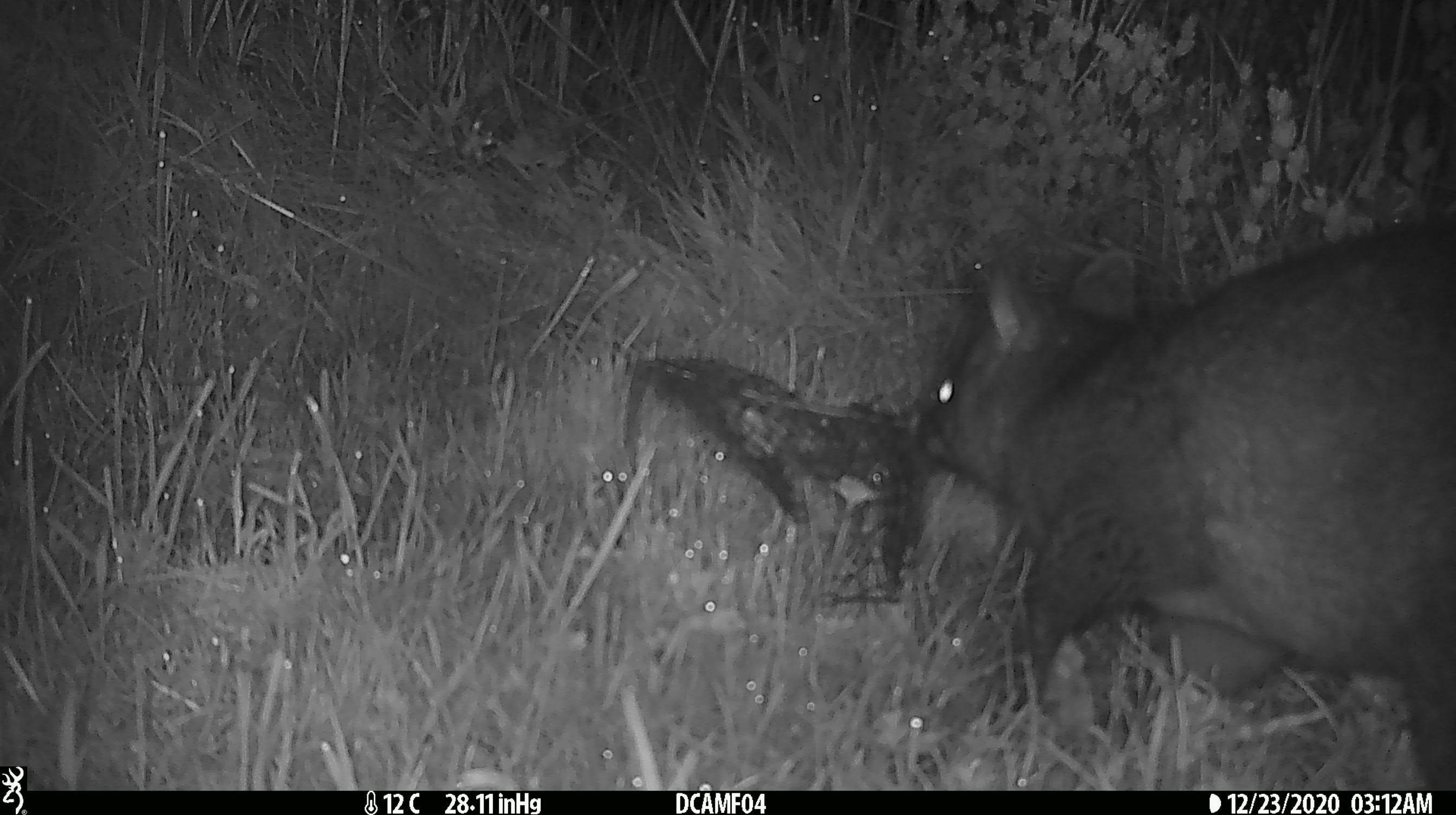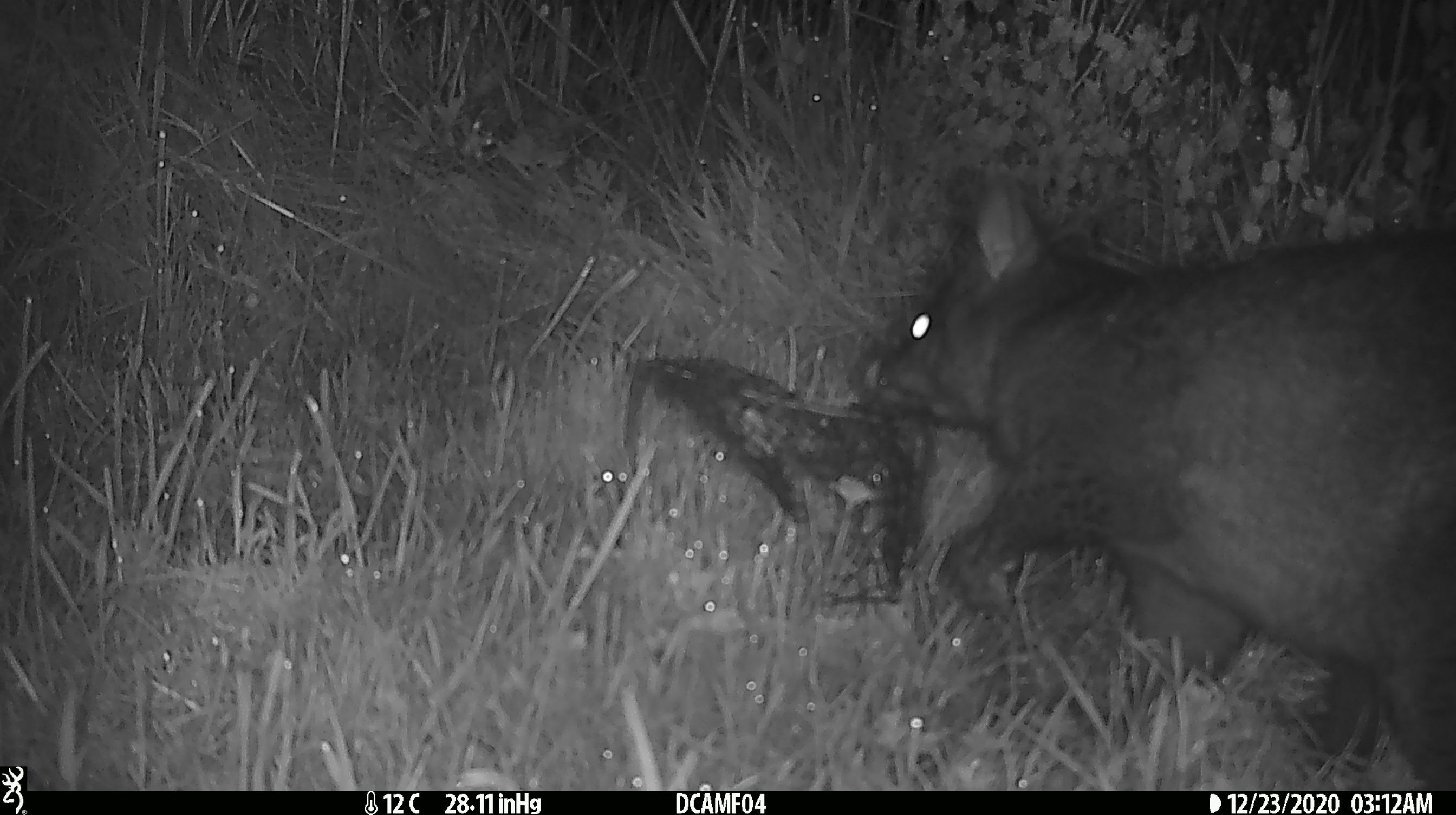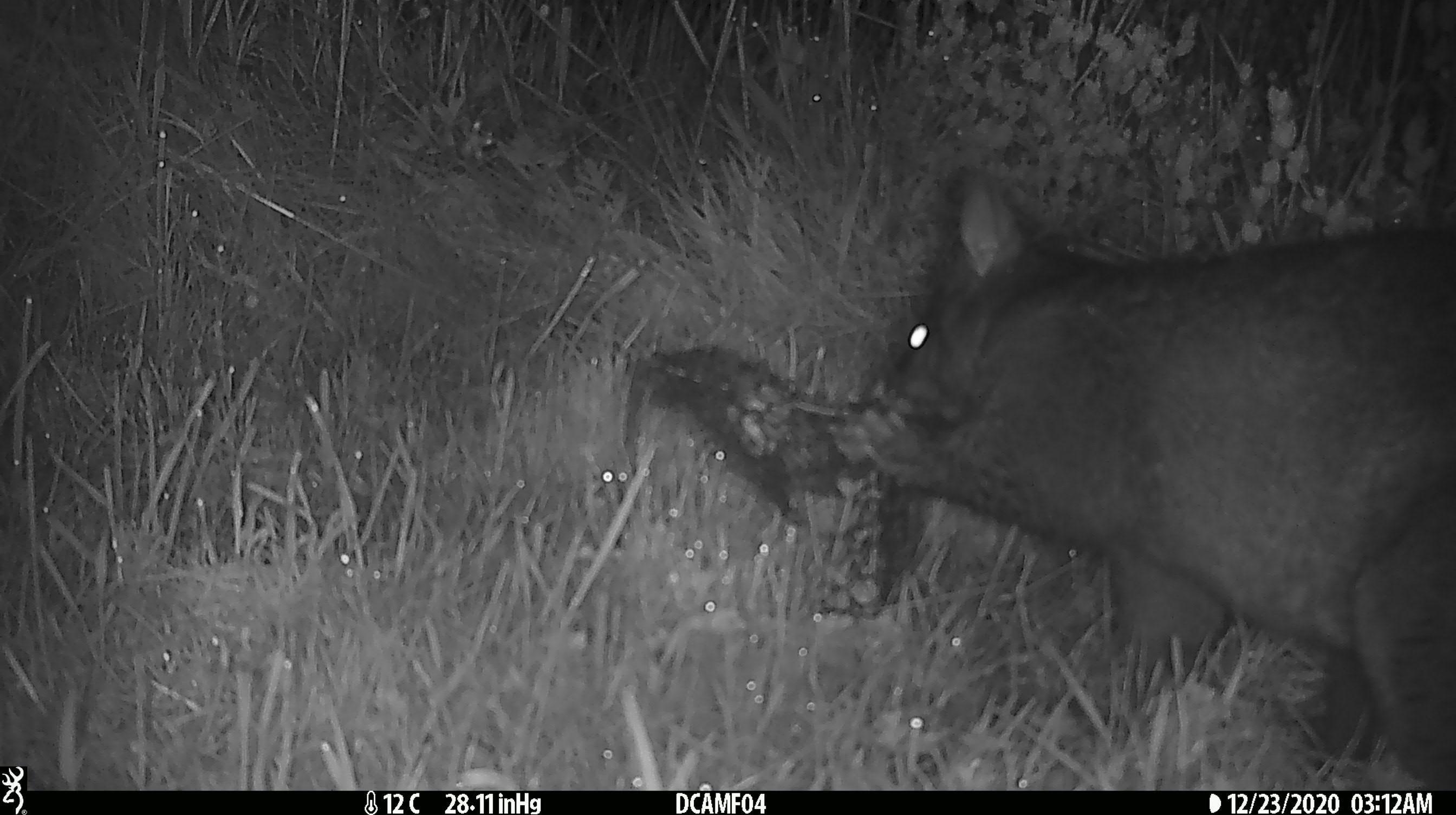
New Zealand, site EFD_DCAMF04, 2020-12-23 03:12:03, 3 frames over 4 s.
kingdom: Animalia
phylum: Chordata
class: Mammalia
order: Diprotodontia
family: Phalangeridae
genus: Trichosurus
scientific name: Trichosurus vulpecula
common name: common brushtail possum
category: possum